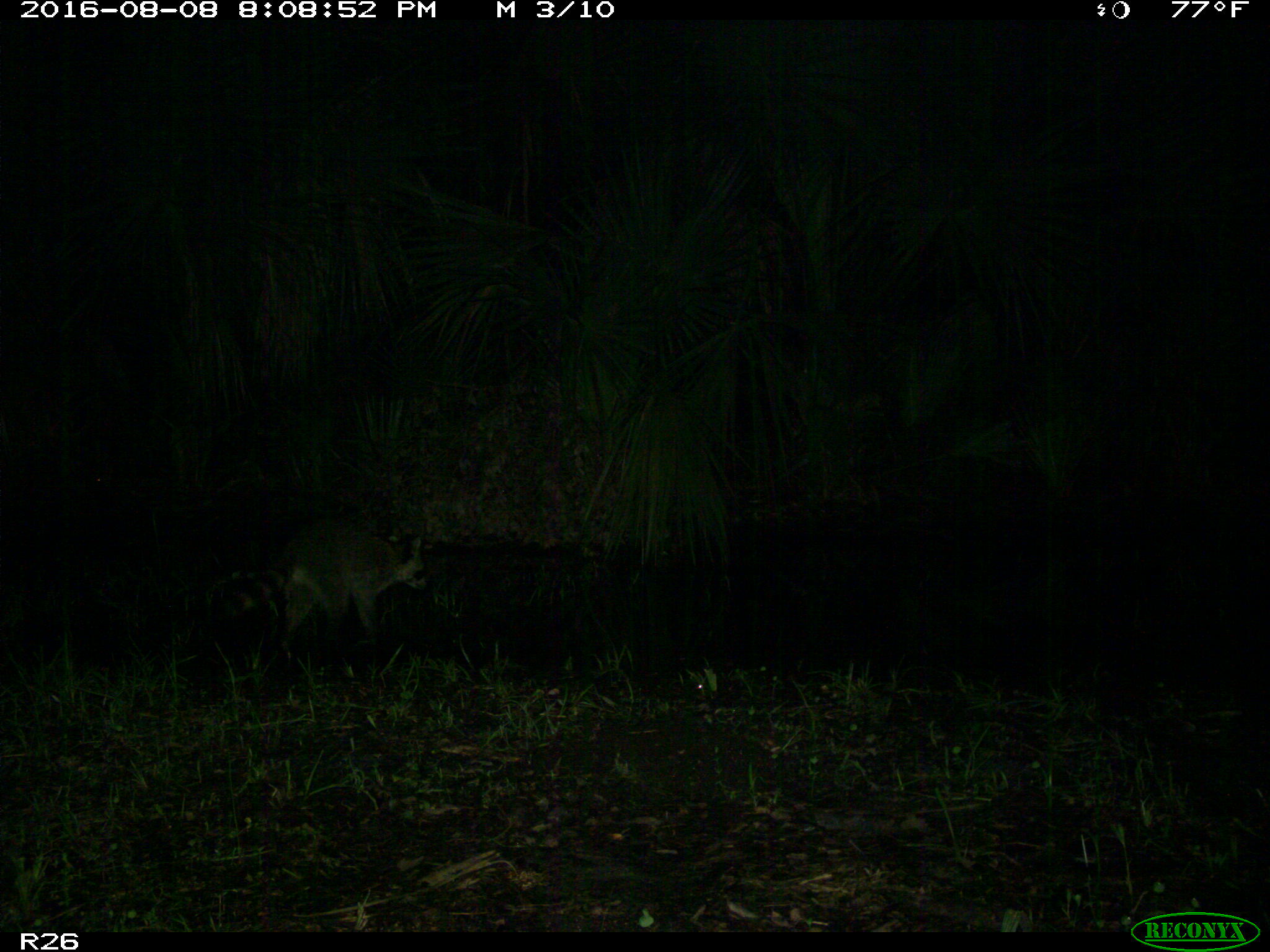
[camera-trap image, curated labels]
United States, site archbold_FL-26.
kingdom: Animalia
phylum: Chordata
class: Mammalia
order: Carnivora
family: Procyonidae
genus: Procyon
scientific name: Procyon lotor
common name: common raccoon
Procyon lotor (common raccoon).